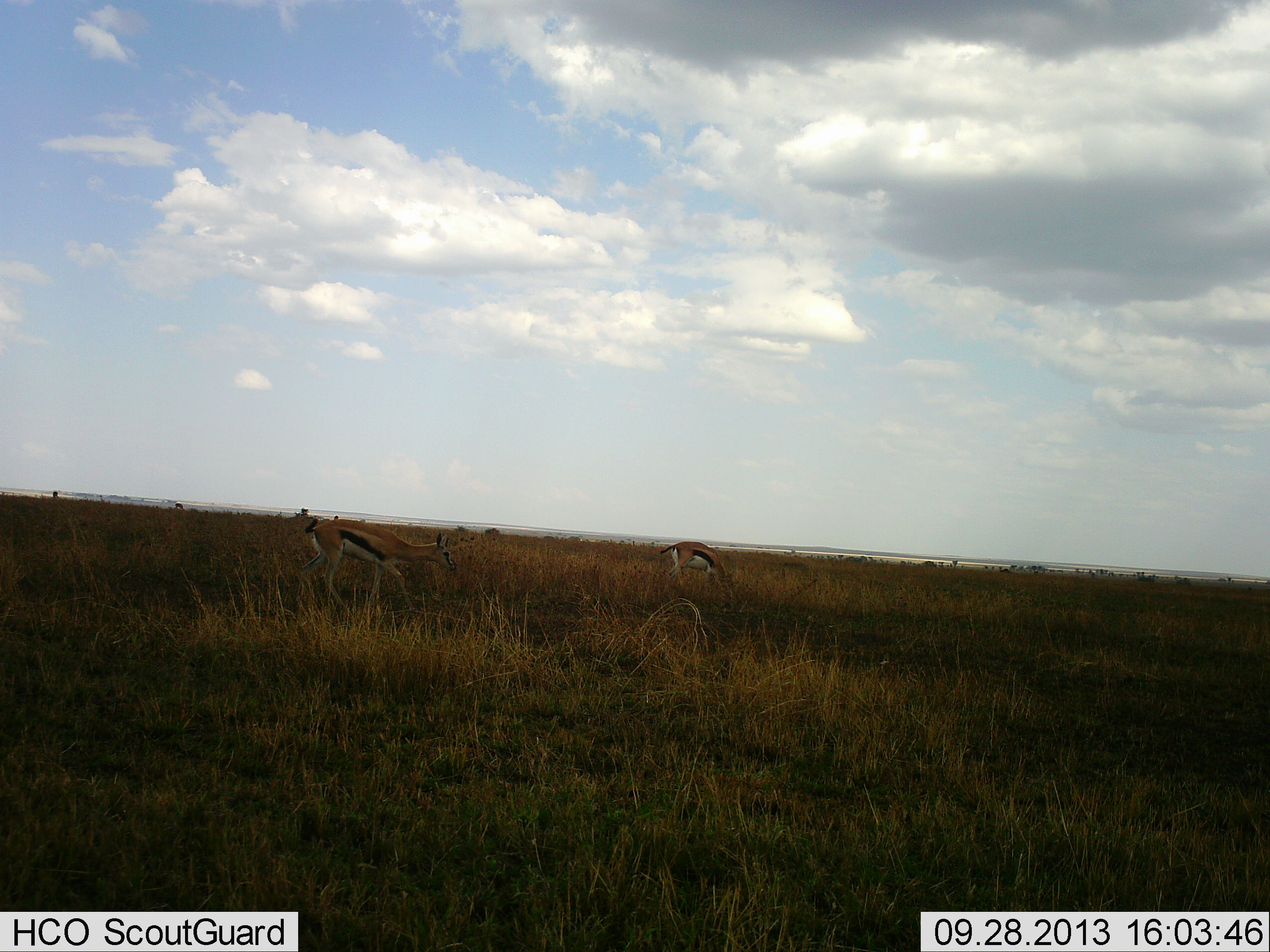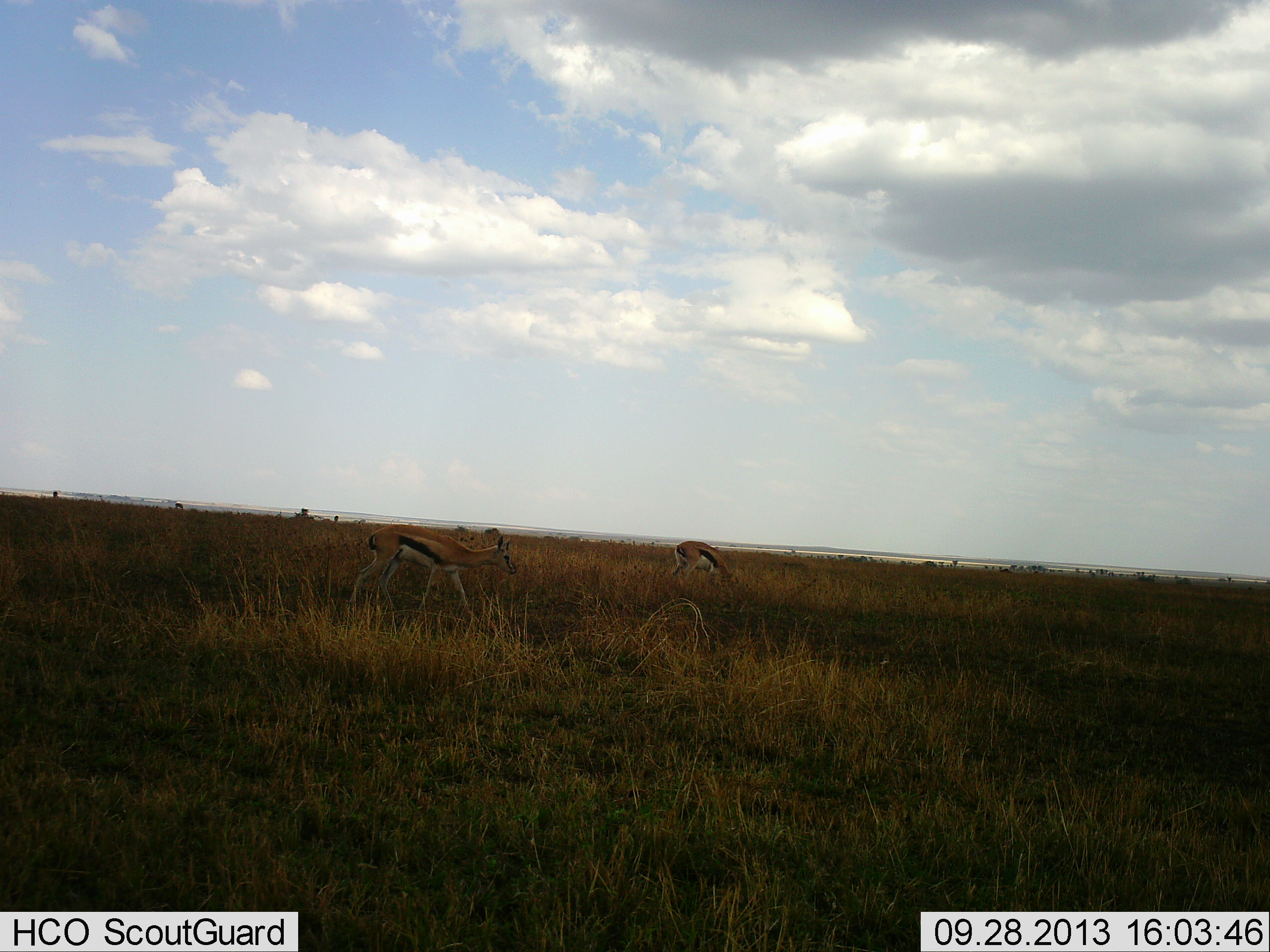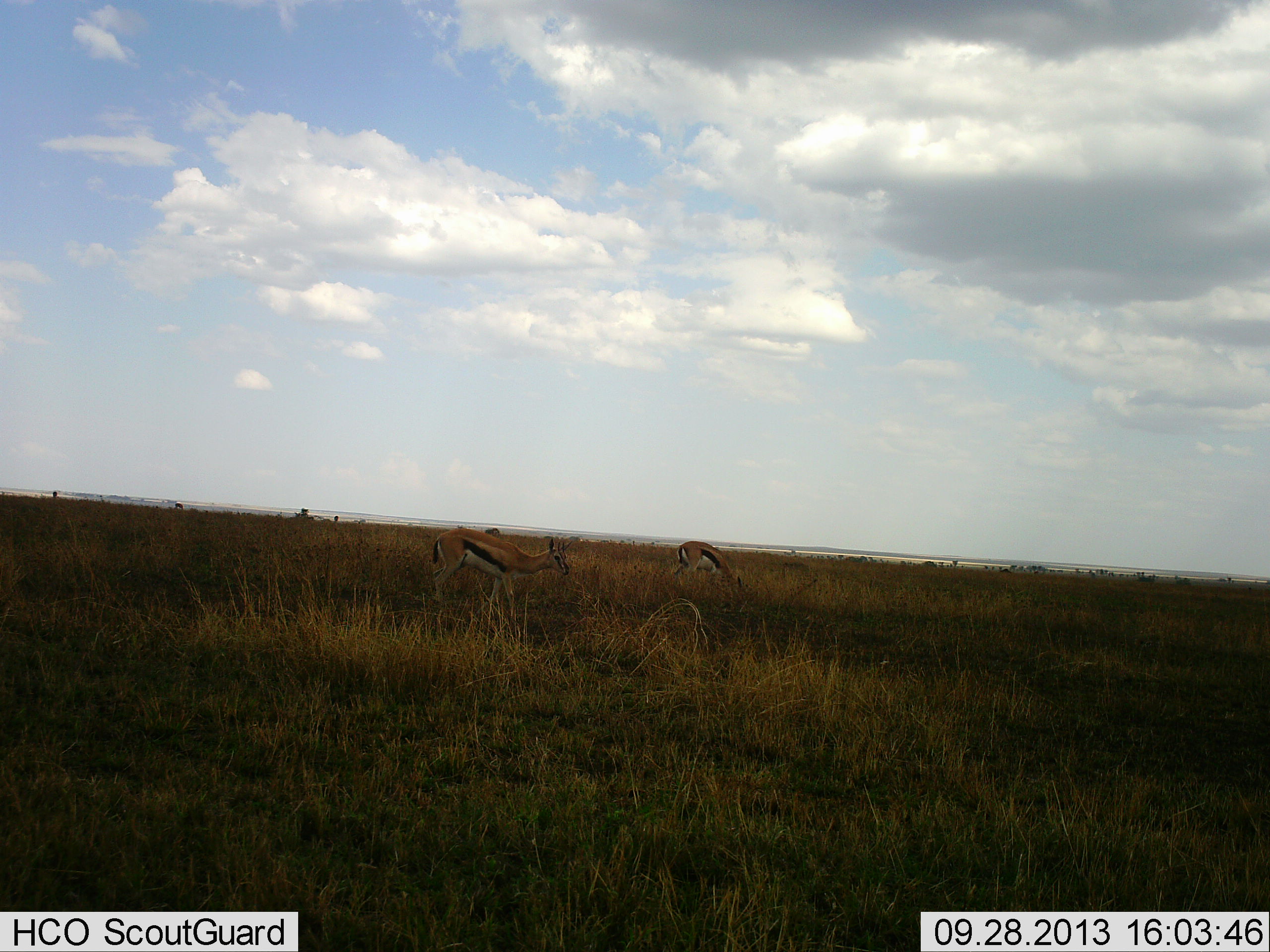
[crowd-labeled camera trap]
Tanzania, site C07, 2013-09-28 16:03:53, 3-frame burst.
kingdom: Animalia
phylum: Chordata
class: Mammalia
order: Artiodactyla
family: Bovidae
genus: Eudorcas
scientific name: Eudorcas thomsonii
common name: thomson's gazelle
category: gazellethomsons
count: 2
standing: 21%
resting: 0%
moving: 50%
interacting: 0%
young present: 0%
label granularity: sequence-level